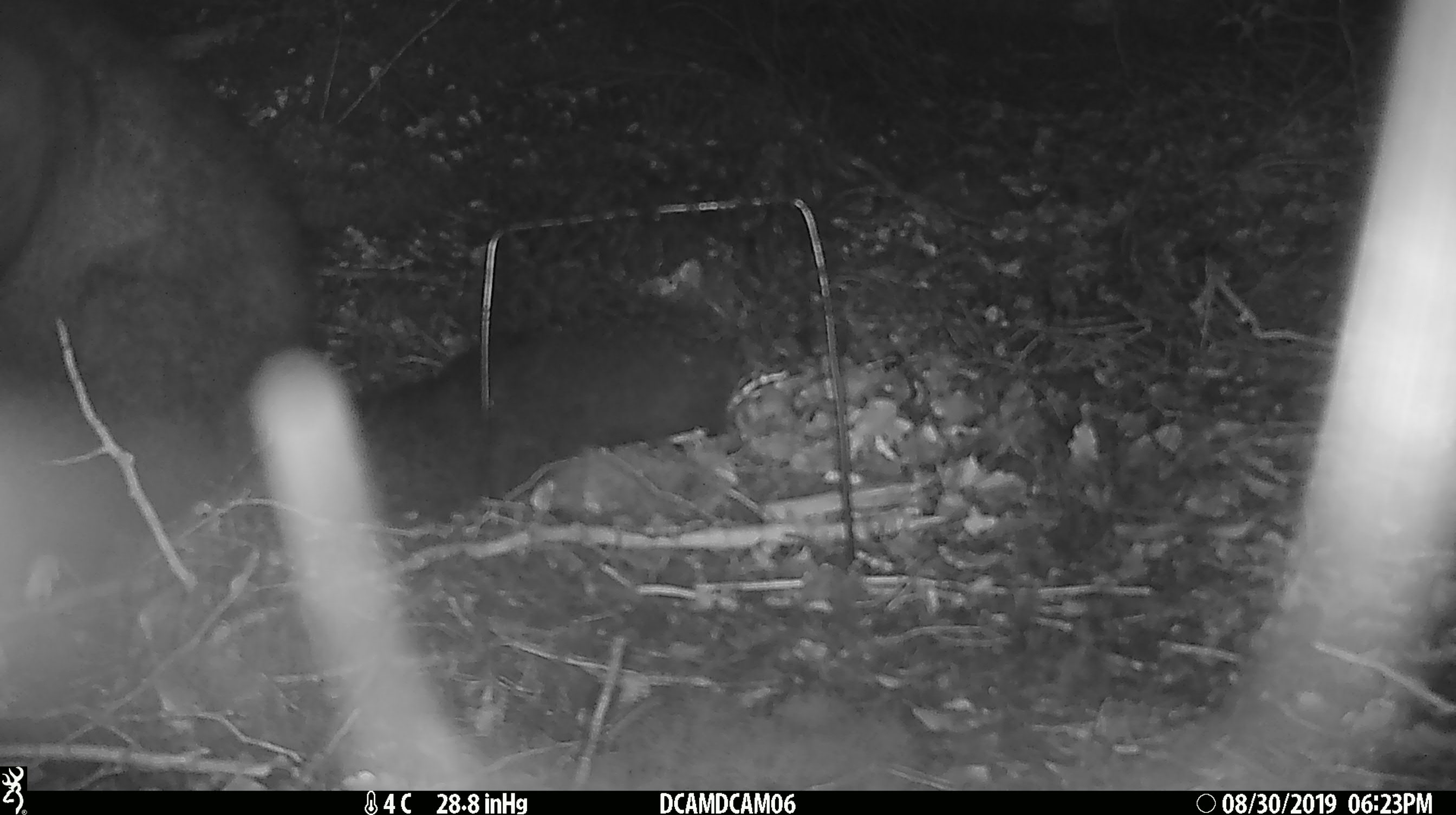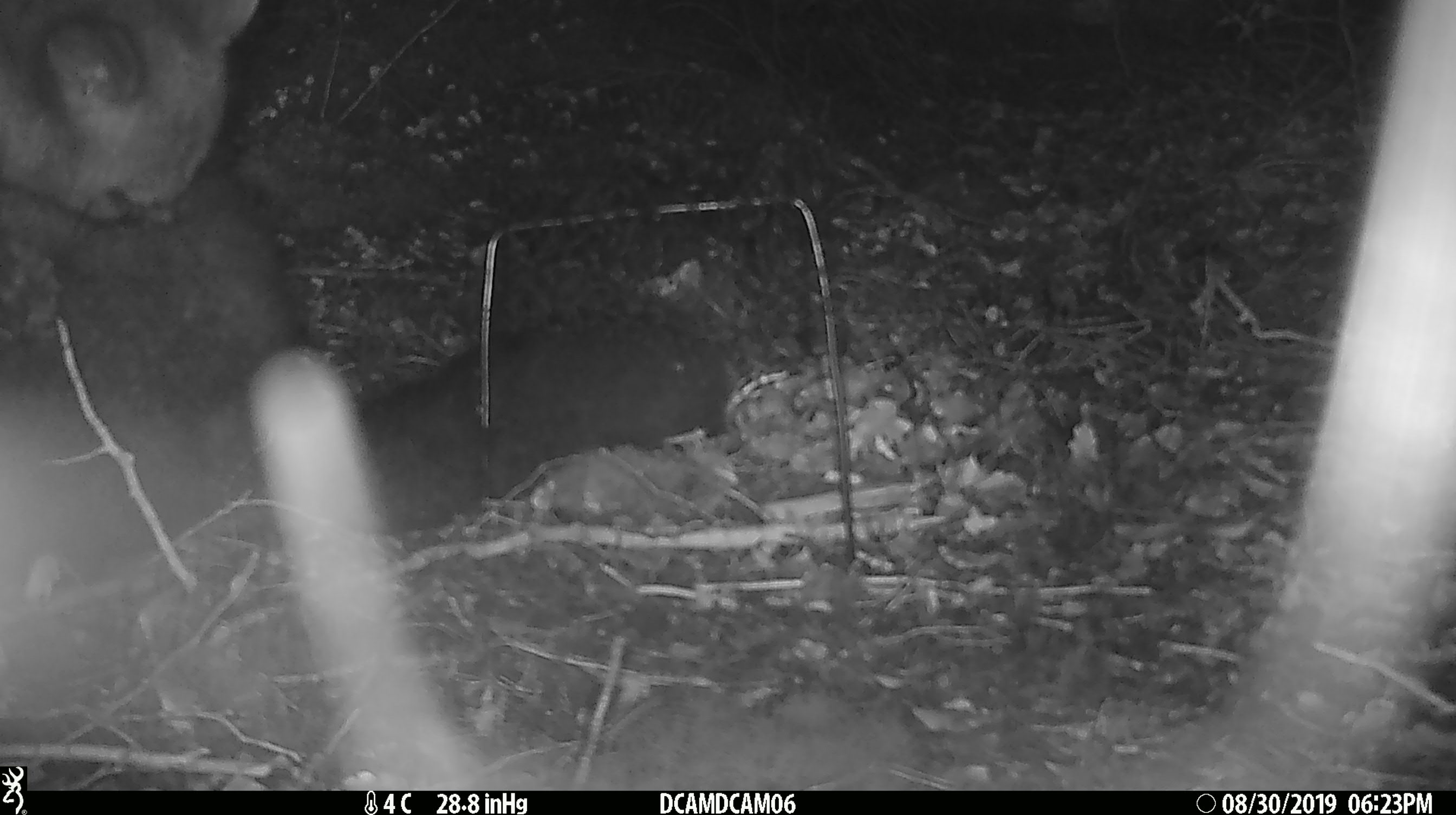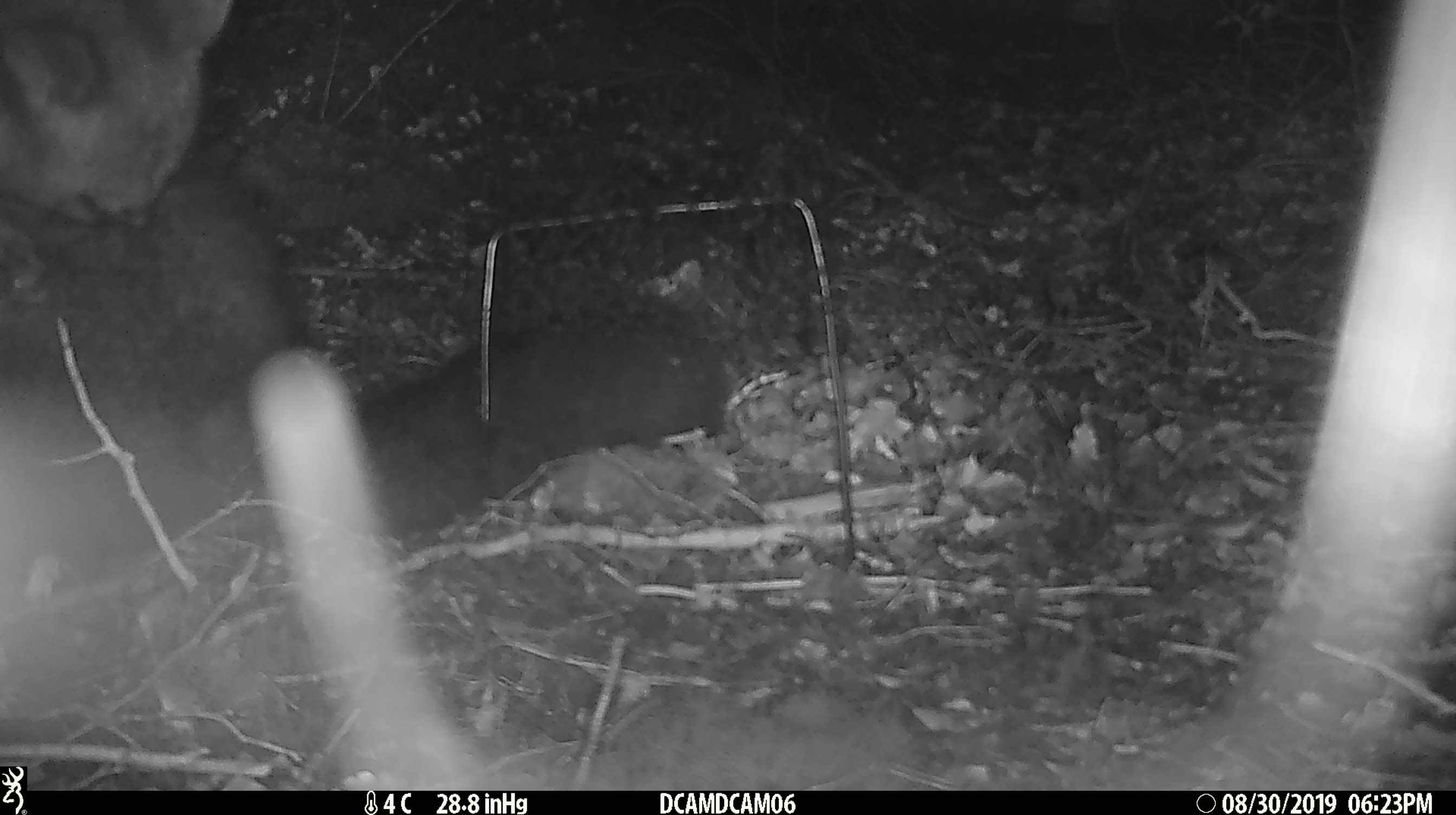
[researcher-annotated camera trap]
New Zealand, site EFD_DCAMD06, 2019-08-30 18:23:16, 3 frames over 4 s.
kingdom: Animalia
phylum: Chordata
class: Mammalia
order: Diprotodontia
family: Phalangeridae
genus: Trichosurus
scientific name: Trichosurus vulpecula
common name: common brushtail possum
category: possum